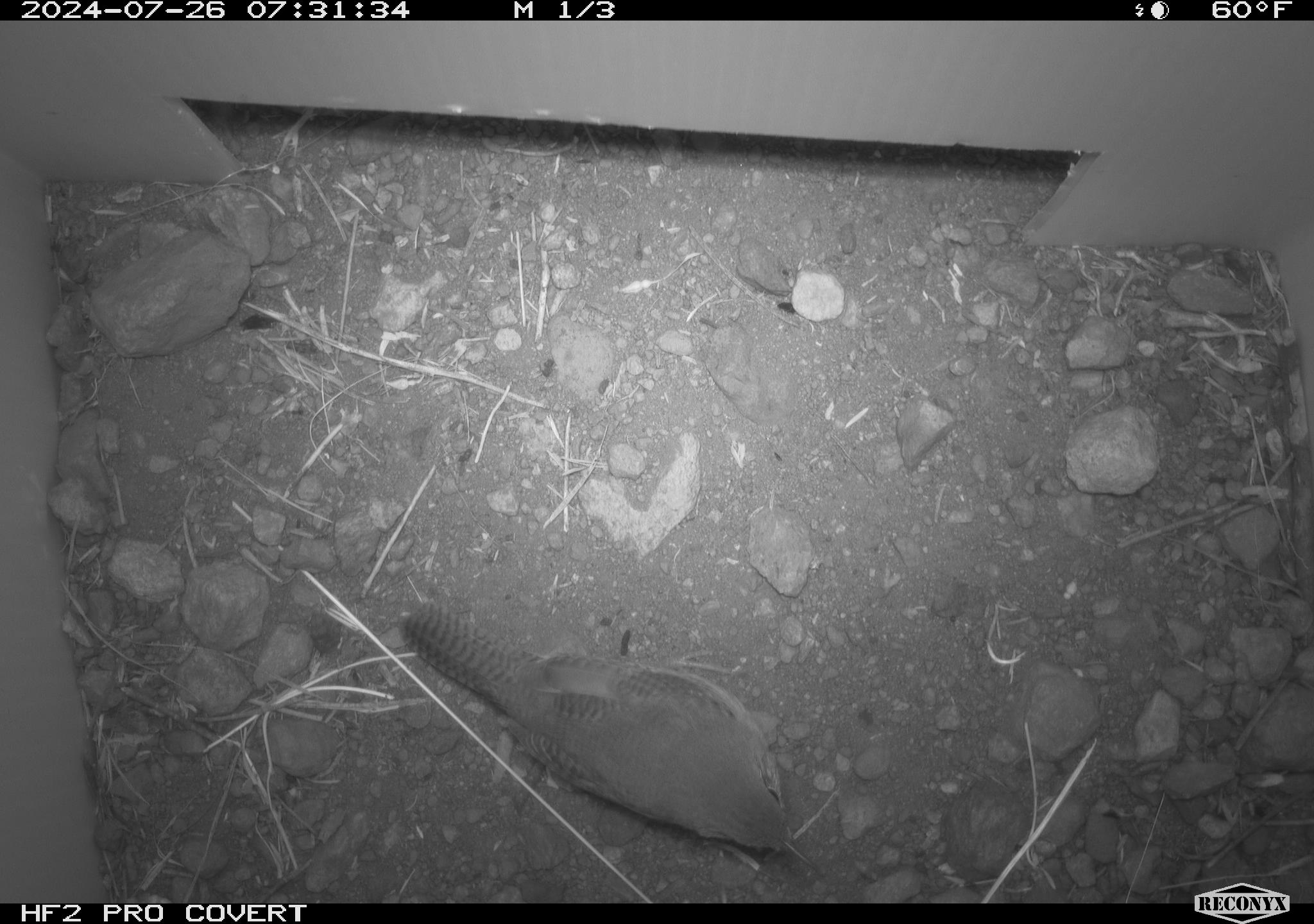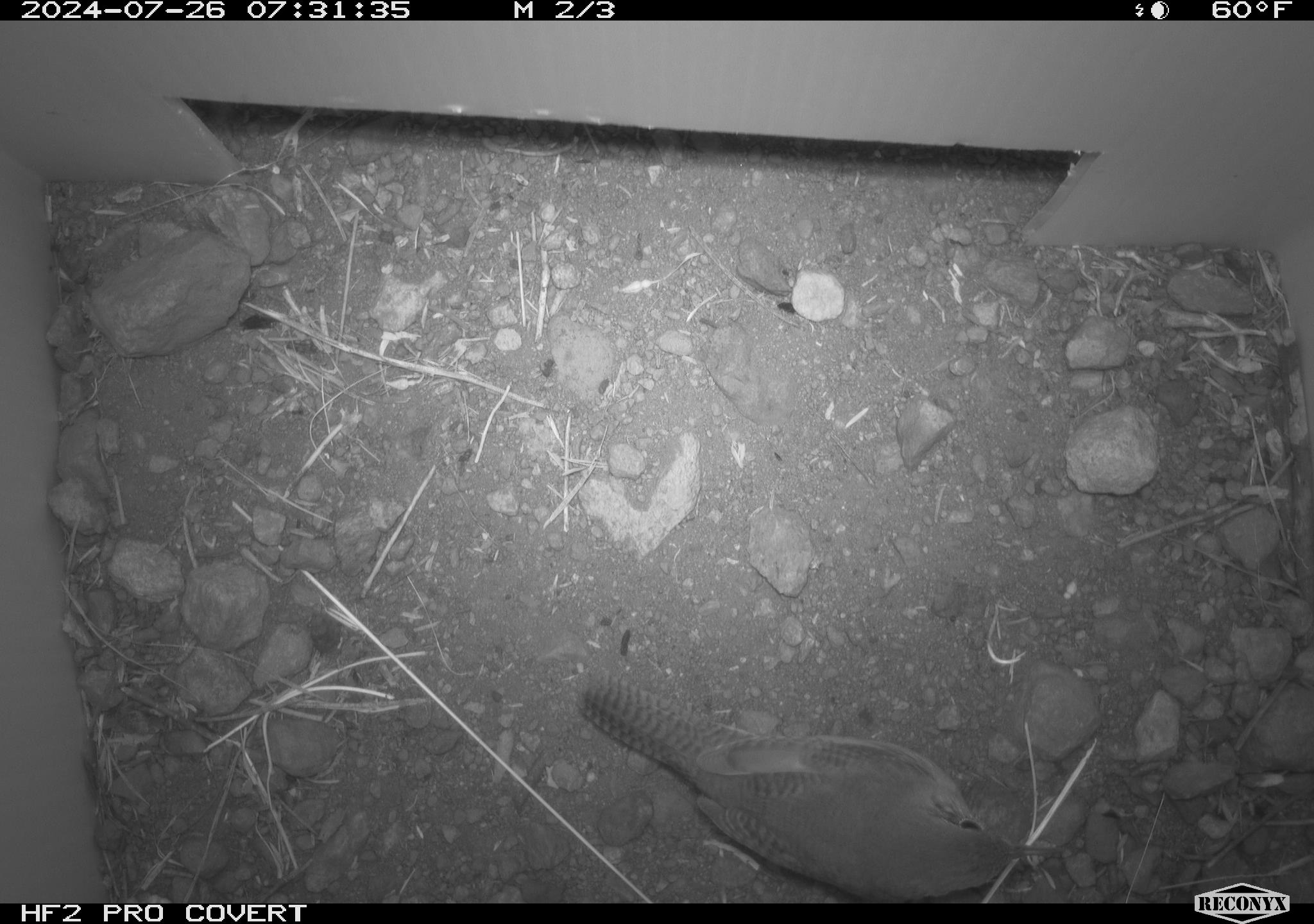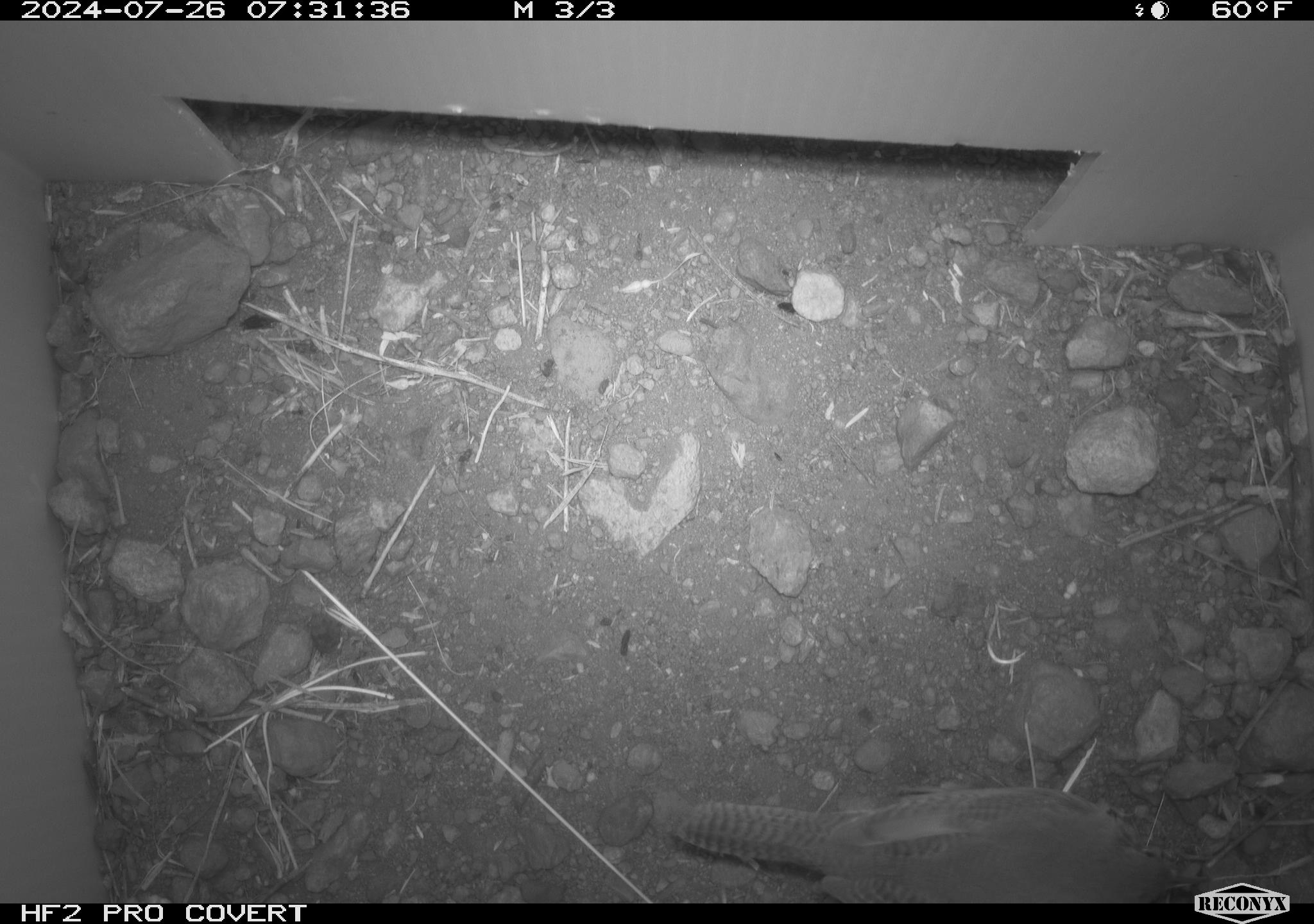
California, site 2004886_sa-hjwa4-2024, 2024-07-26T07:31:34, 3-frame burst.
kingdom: Animalia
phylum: Chordata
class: Aves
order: Passeriformes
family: Troglodytidae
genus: Troglodytes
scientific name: Troglodytes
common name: house wrens, winter wrens, and allies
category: troglodytes species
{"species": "troglodytes species (house wrens, winter wrens, and allies) (Troglodytes)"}